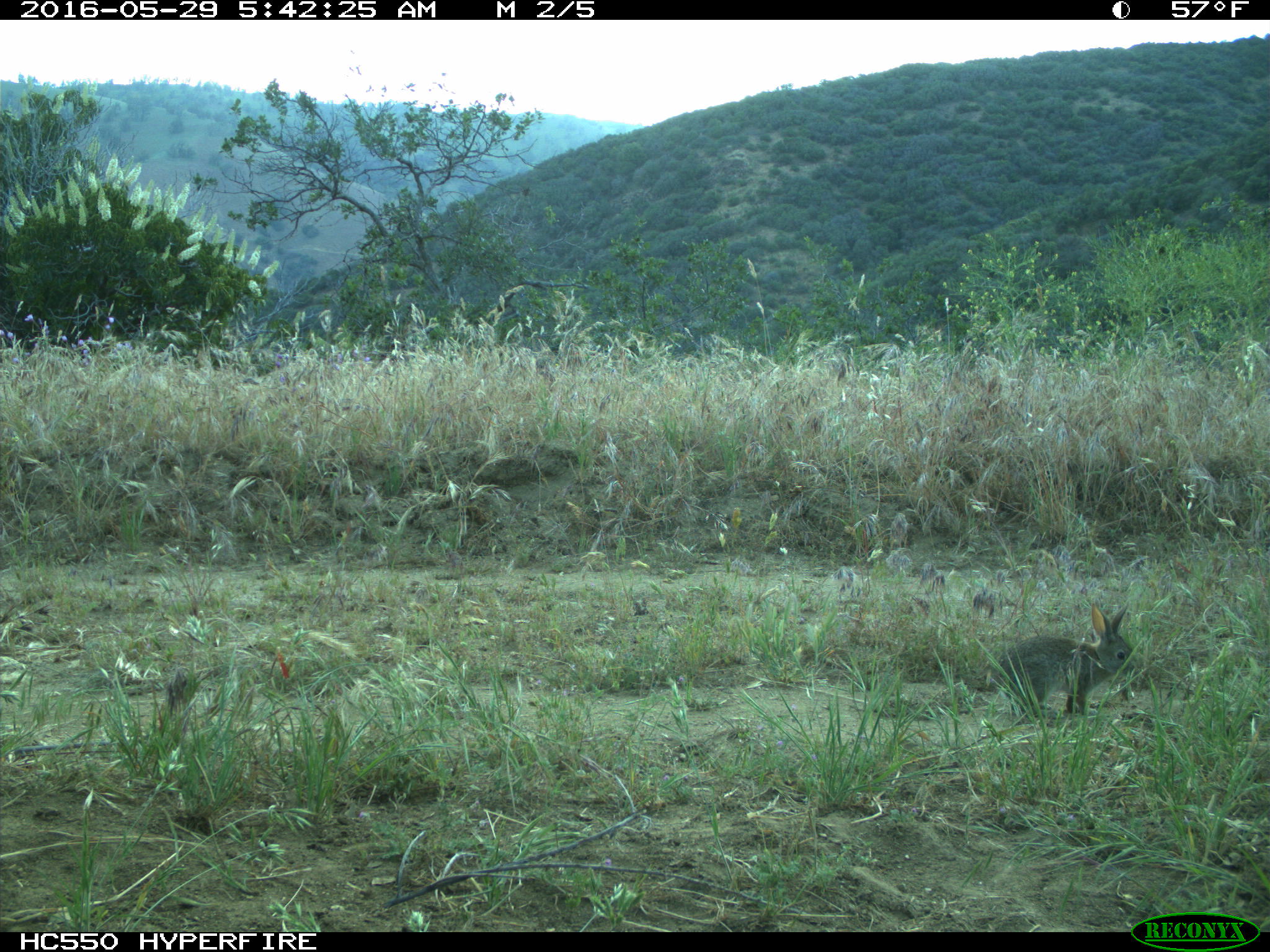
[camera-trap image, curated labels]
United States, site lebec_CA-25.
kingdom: Animalia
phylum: Chordata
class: Mammalia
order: Lagomorpha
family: Leporidae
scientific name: Leporidae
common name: rabbits and hares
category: unidentified rabbit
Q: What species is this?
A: Unidentified rabbit (rabbits and hares) (Leporidae).